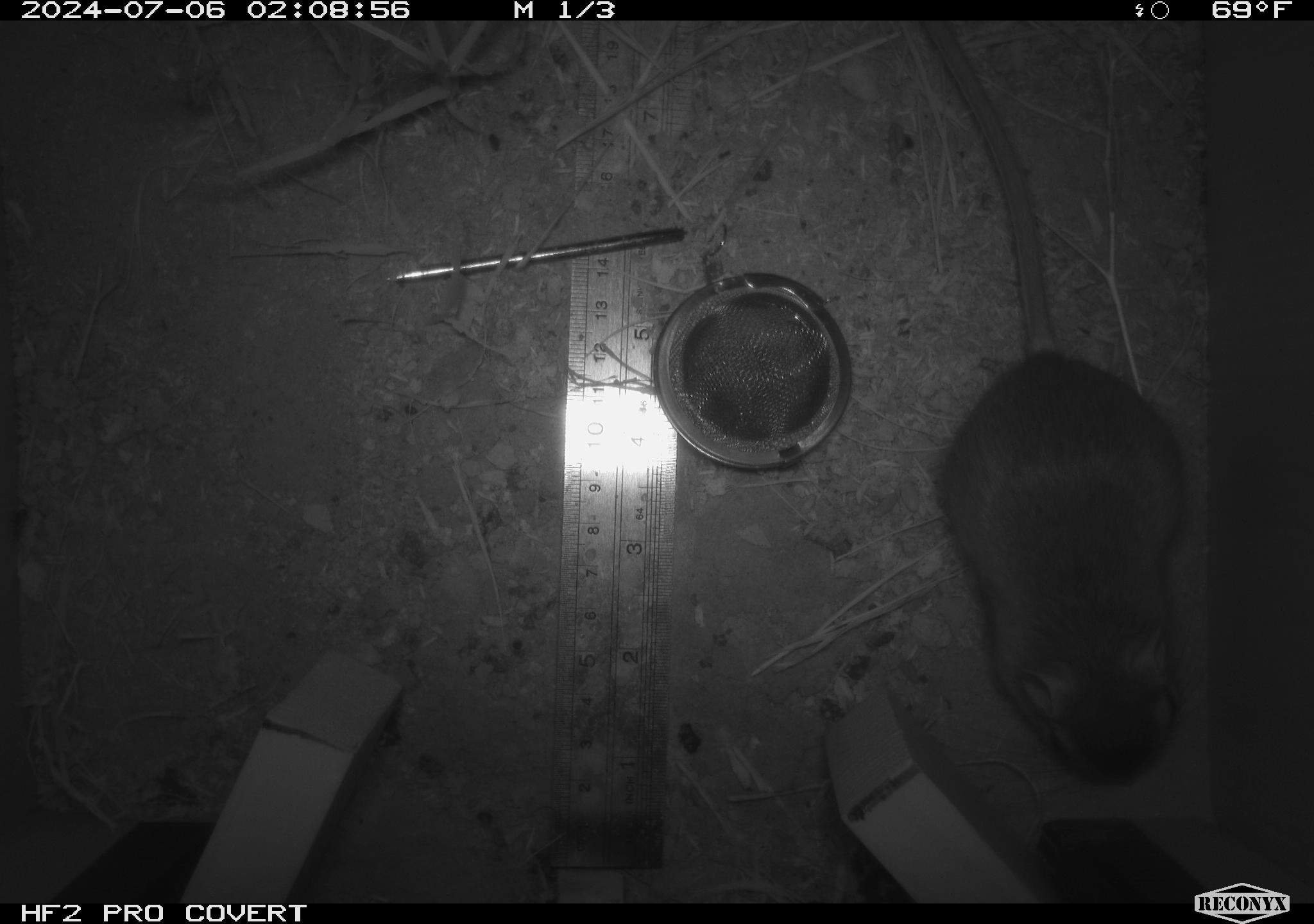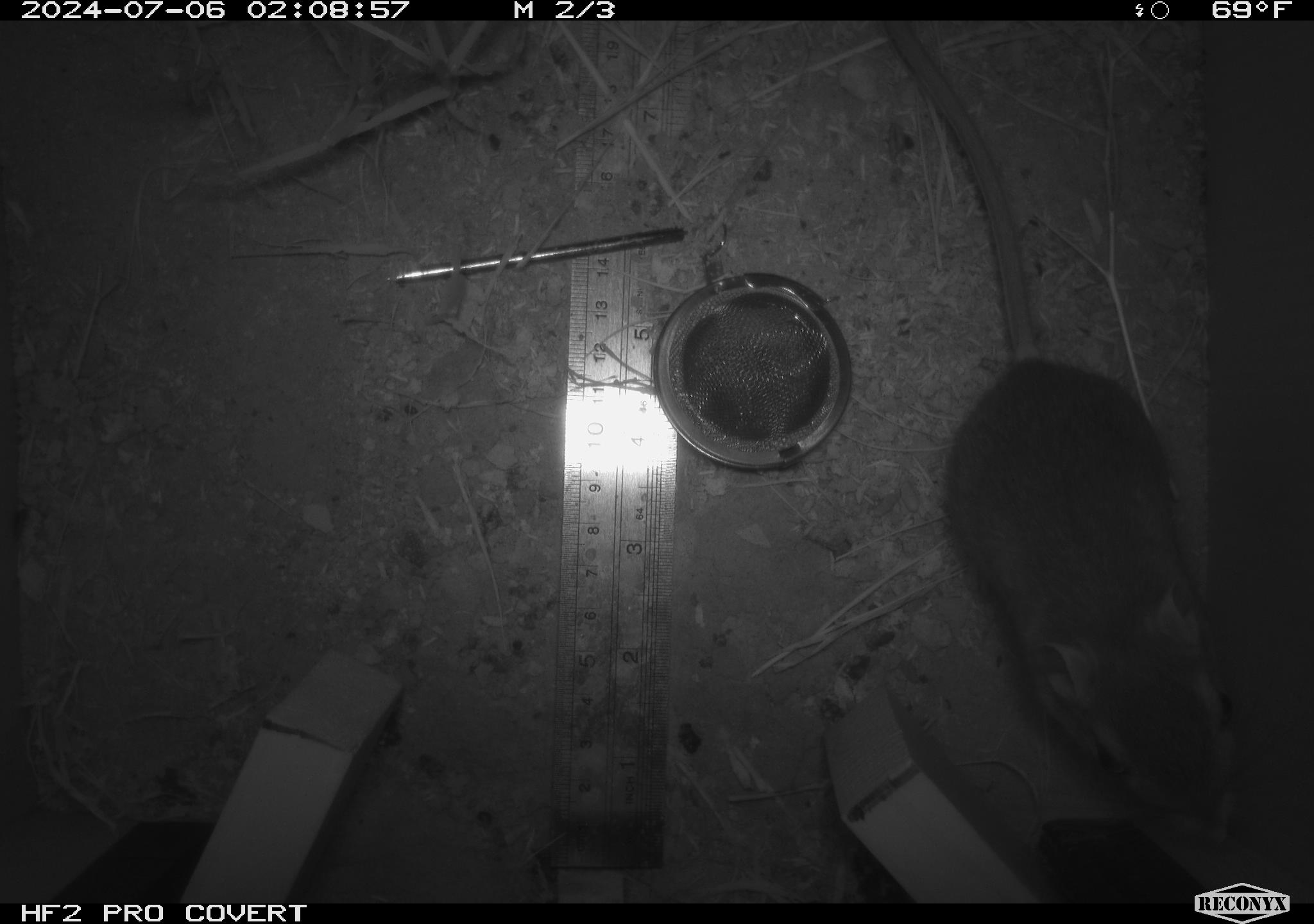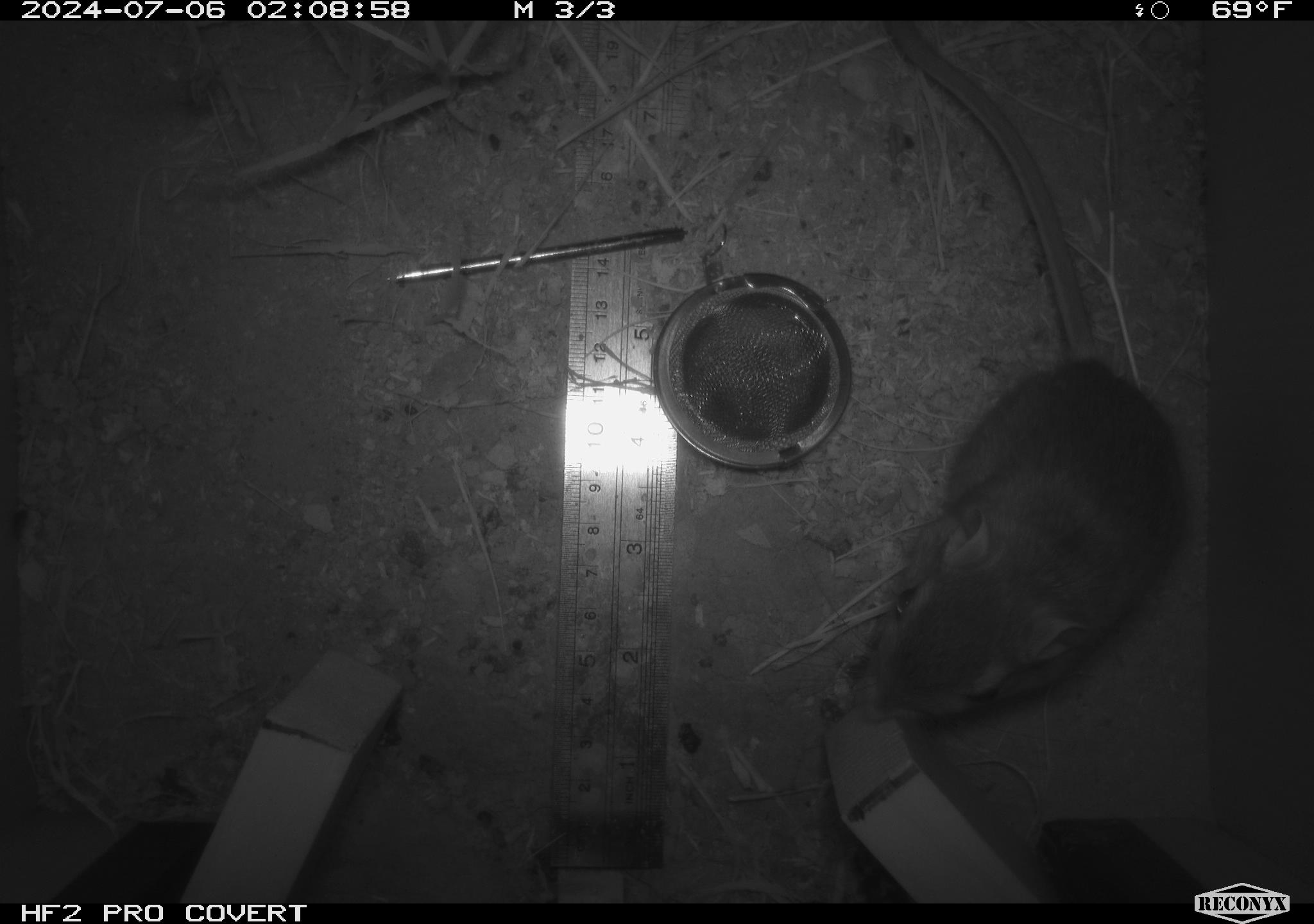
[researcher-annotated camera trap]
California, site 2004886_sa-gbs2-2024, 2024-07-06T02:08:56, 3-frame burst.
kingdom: Animalia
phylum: Chordata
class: Mammalia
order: Rodentia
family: Heteromyidae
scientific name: Heteromyidae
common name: kangaroo rats and pocket mice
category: heteromyidae family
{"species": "heteromyidae family (kangaroo rats and pocket mice) (Heteromyidae)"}